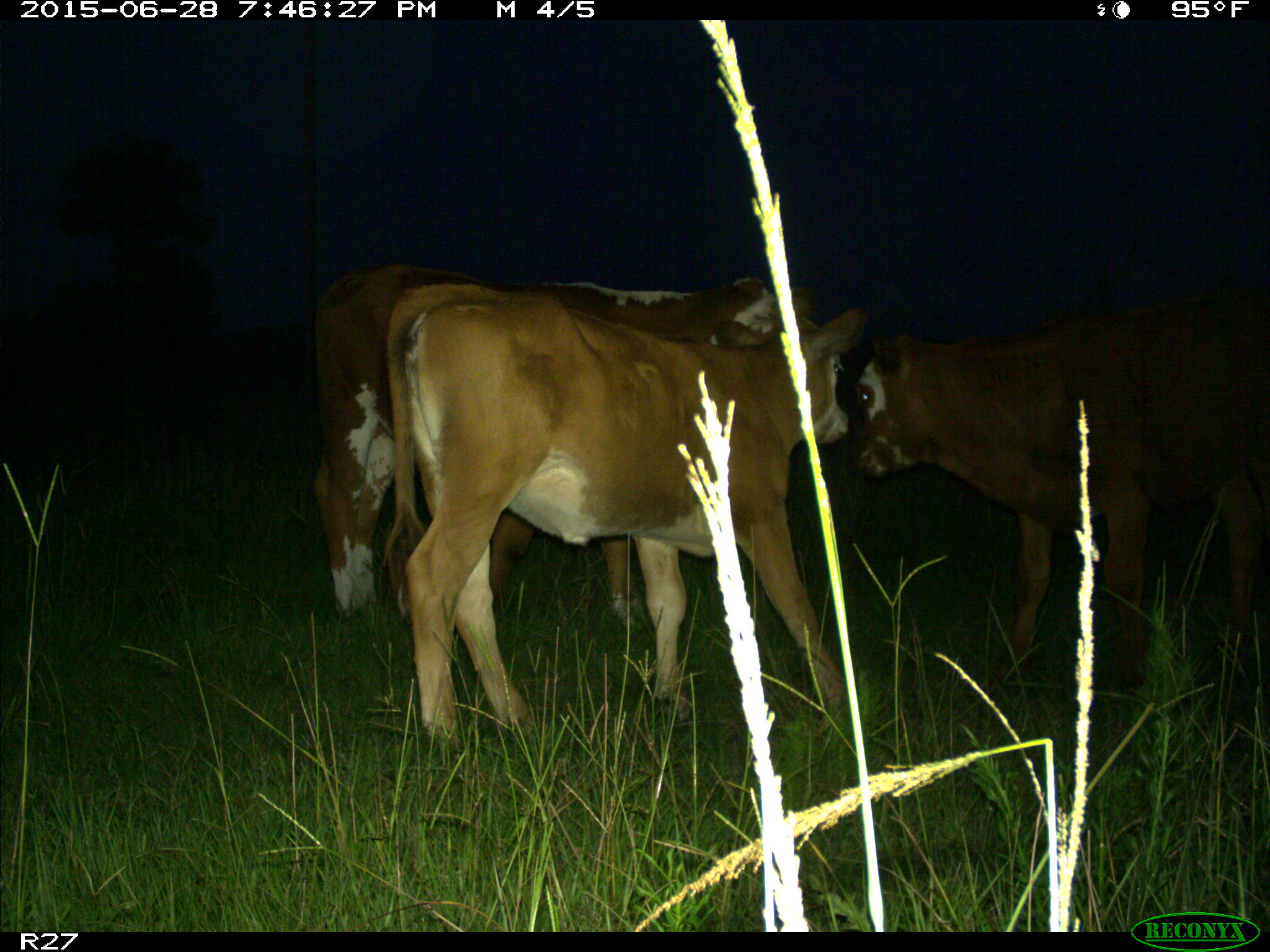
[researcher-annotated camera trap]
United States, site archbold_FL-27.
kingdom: Animalia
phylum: Chordata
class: Mammalia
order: Artiodactyla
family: Bovidae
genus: Bos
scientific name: Bos taurus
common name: domestic cow